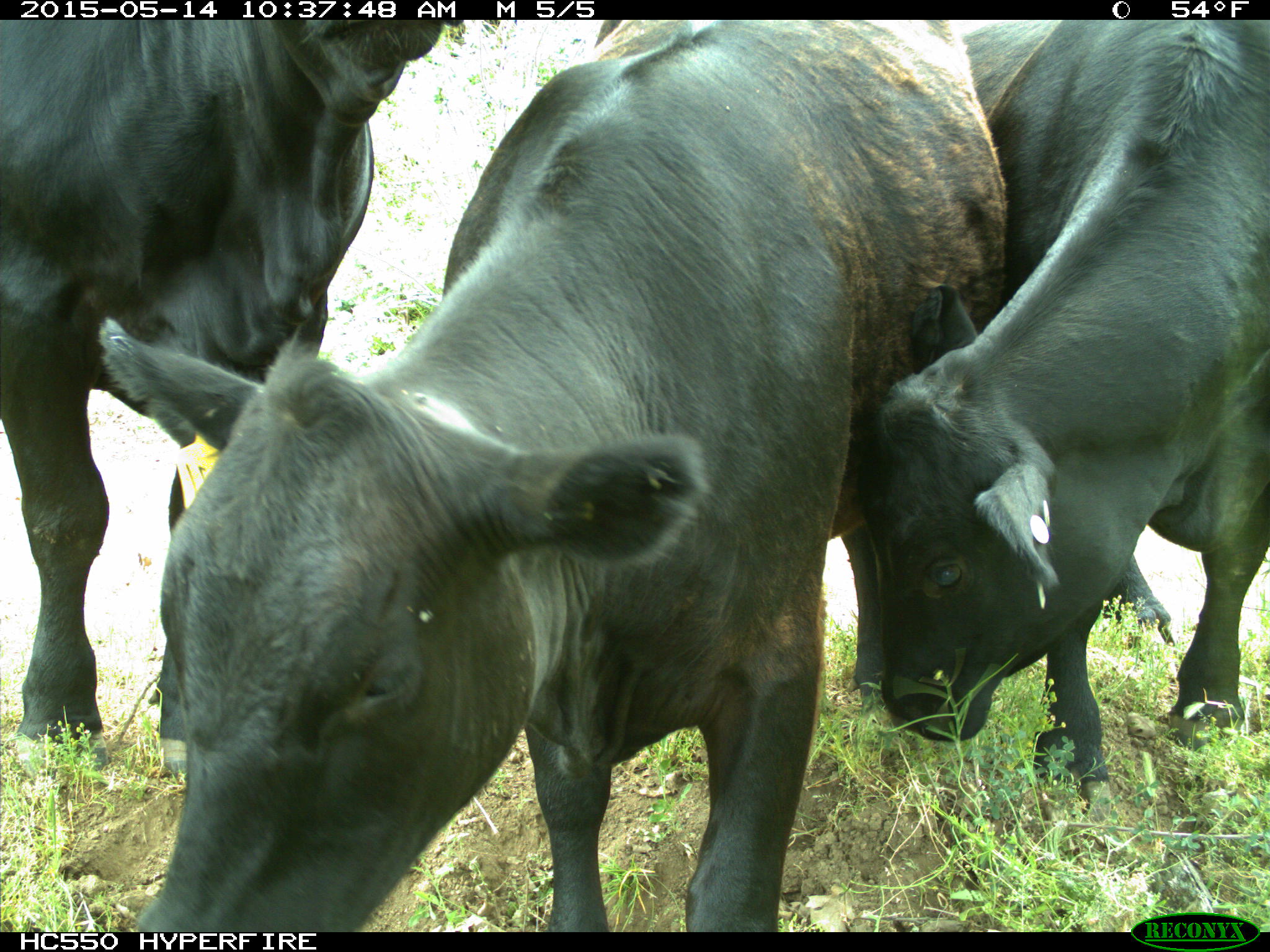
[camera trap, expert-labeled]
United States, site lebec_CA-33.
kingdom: Animalia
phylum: Chordata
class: Mammalia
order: Artiodactyla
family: Bovidae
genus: Bos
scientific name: Bos taurus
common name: domestic cow